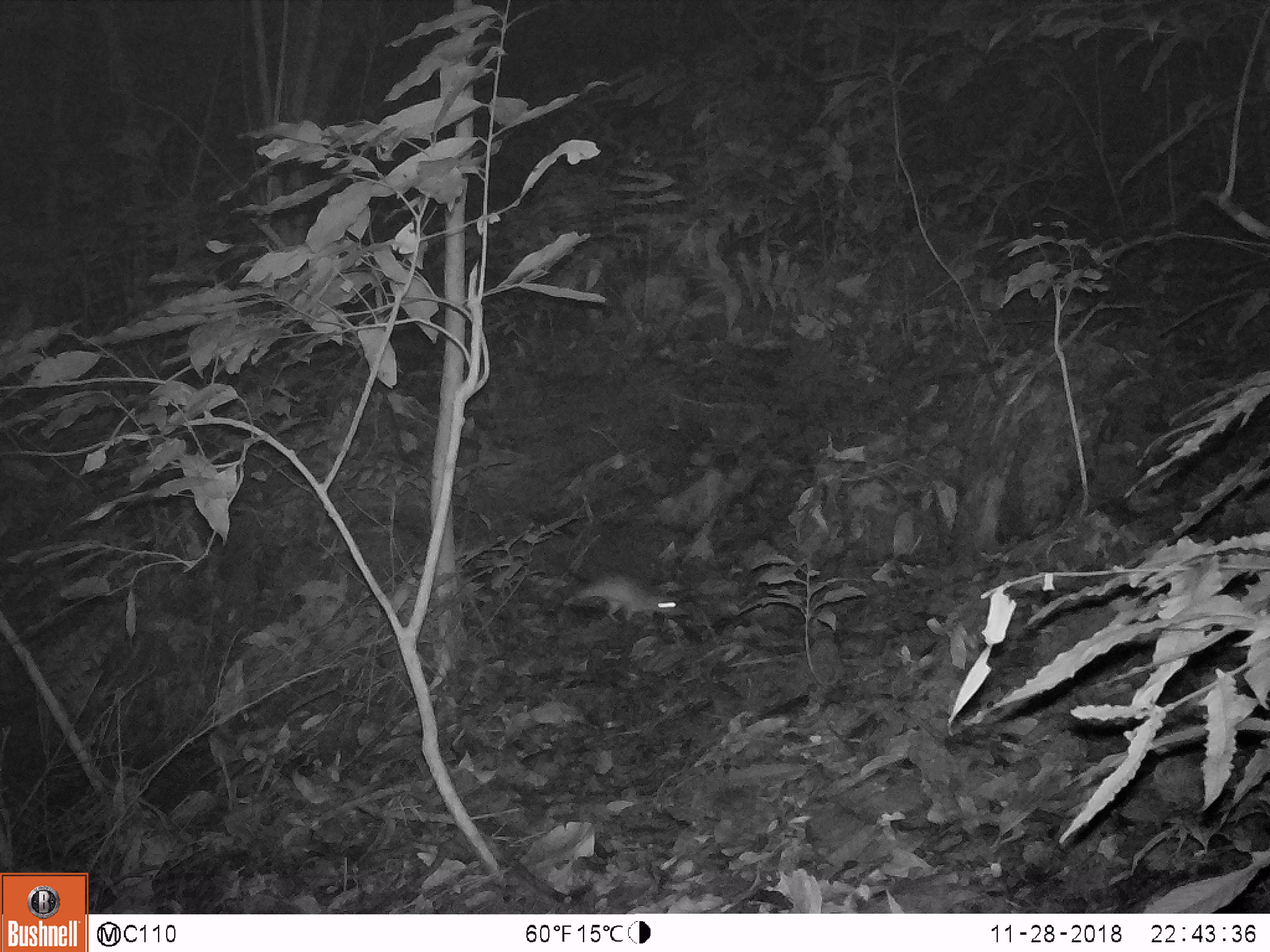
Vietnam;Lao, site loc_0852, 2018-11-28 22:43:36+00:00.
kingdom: Animalia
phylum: Chordata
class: Mammalia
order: Rodentia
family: Muridae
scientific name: Muridae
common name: old-world mice and rats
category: unidentified murid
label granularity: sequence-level